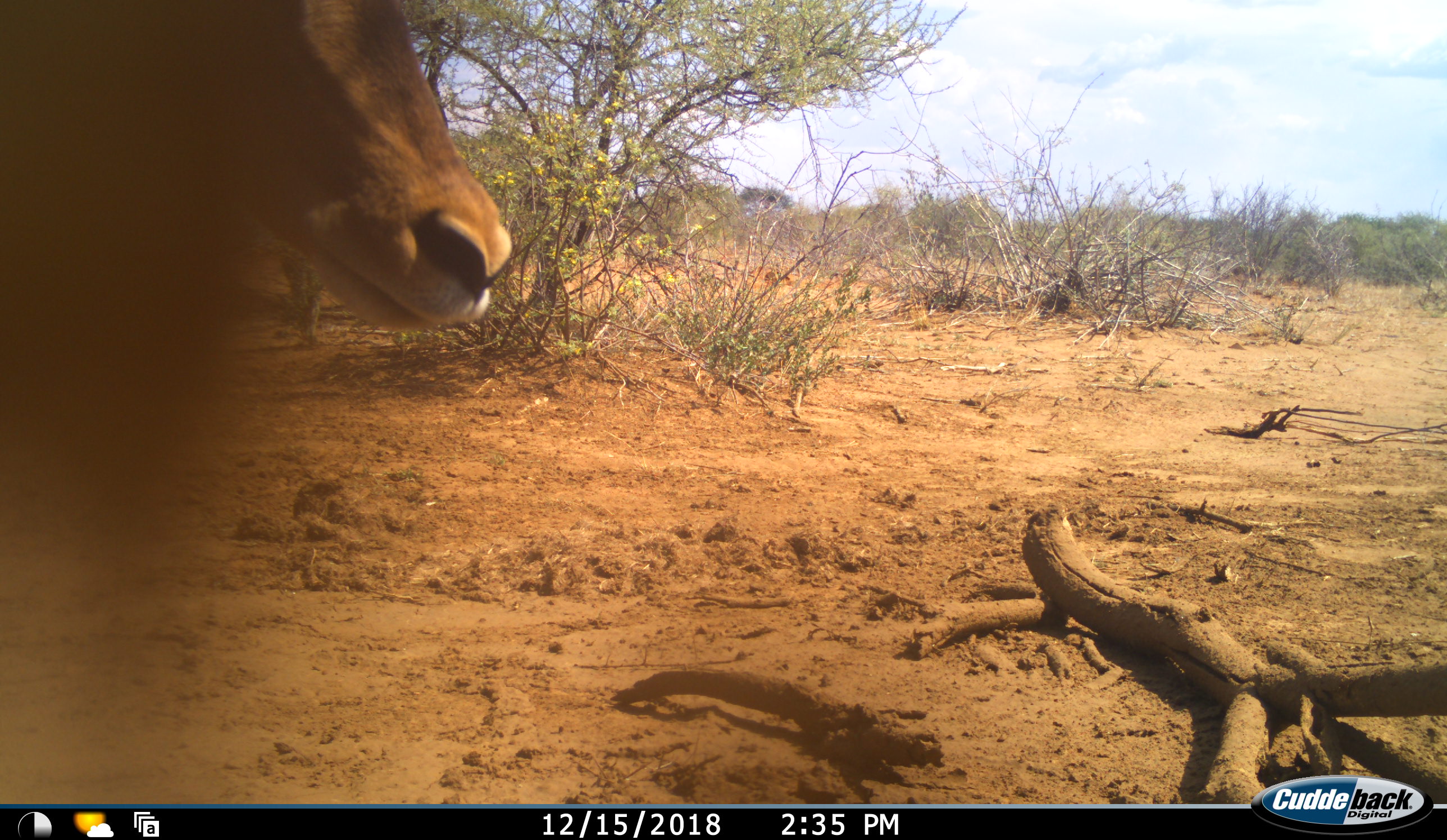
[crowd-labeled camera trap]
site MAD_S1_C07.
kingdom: Animalia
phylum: Chordata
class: Mammalia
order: Artiodactyla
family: Bovidae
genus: Aepyceros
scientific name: Aepyceros melampus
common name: impala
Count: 1.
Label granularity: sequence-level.